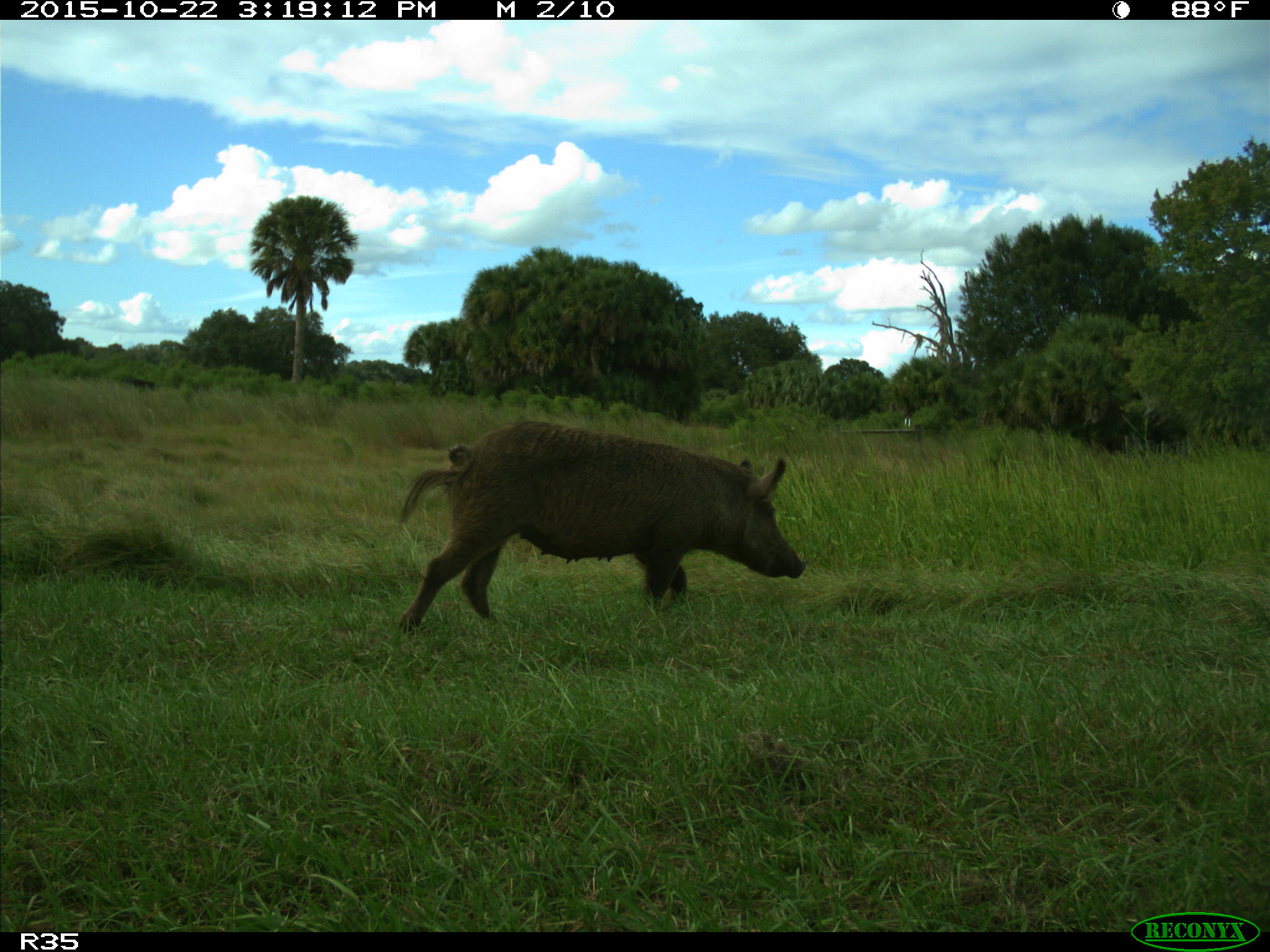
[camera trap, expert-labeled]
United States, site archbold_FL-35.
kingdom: Animalia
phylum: Chordata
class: Mammalia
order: Artiodactyla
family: Suidae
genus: Sus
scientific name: Sus scrofa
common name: wild boar